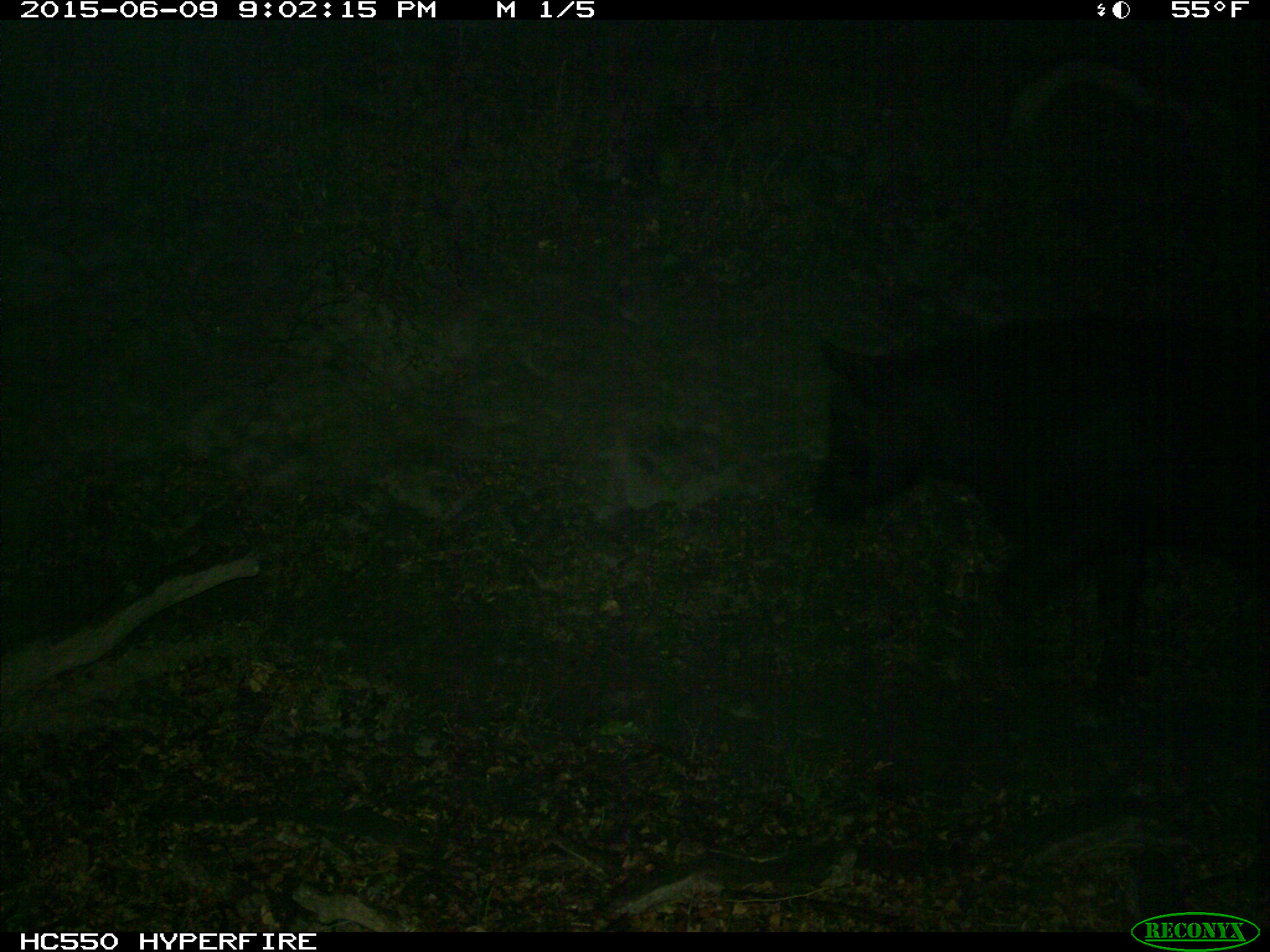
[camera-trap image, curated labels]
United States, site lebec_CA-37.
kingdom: Animalia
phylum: Chordata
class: Mammalia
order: Artiodactyla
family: Bovidae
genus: Bos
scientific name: Bos taurus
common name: domestic cow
Bos taurus (domestic cow).